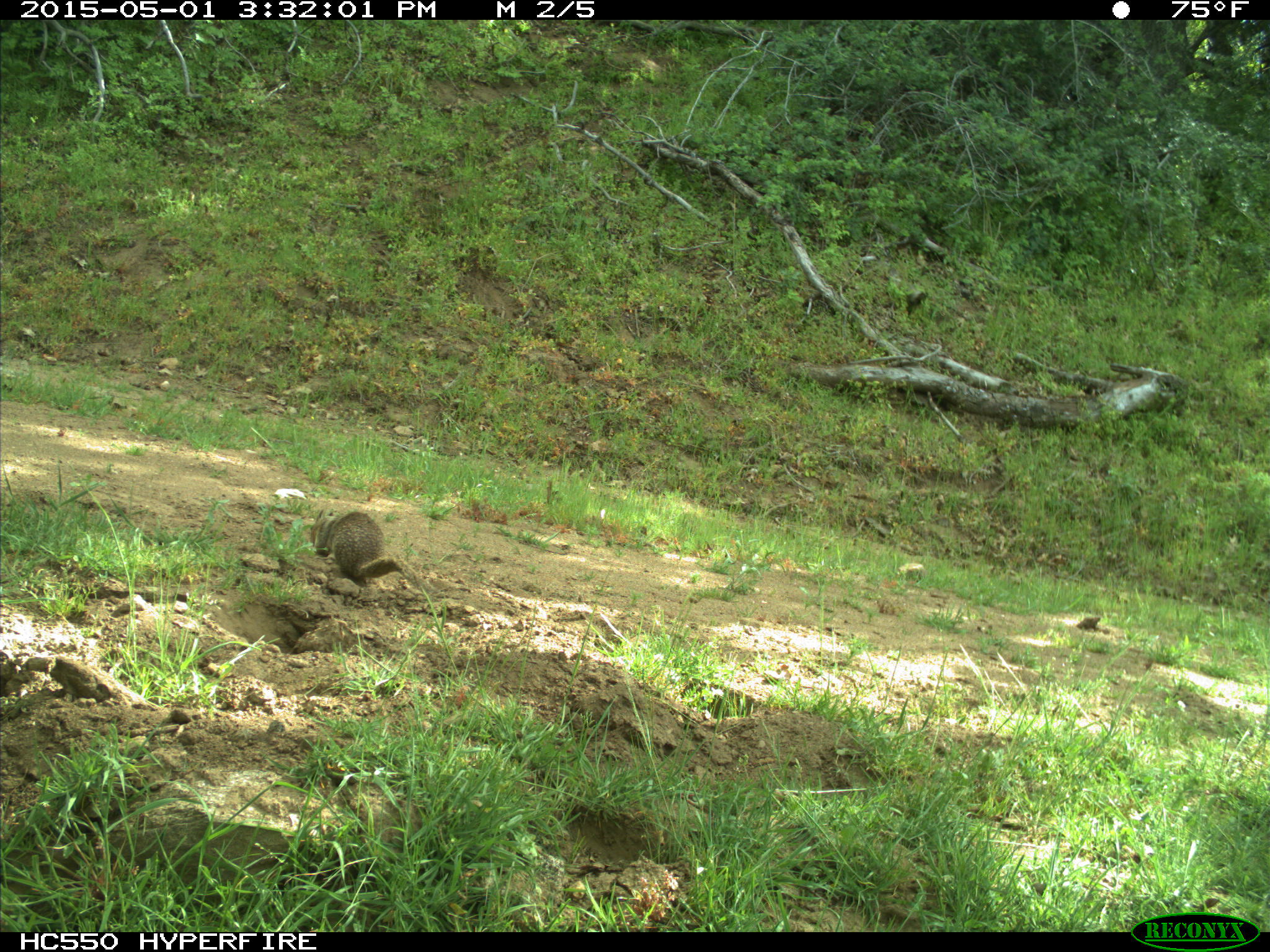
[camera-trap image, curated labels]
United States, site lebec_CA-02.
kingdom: Animalia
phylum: Chordata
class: Mammalia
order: Rodentia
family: Sciuridae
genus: Otospermophilus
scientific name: Otospermophilus beecheyi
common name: california ground squirrel